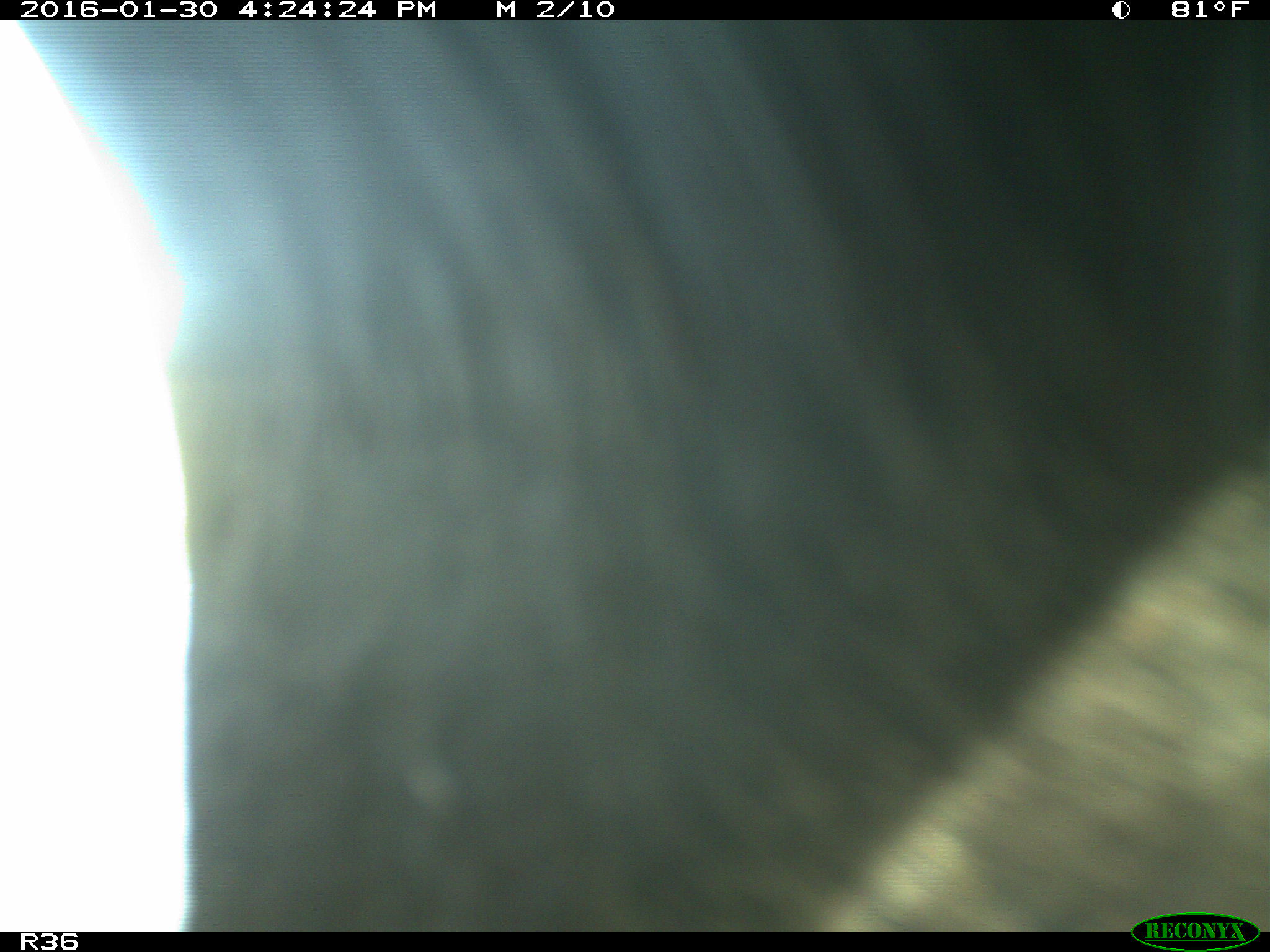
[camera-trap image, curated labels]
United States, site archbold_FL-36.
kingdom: Animalia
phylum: Chordata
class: Mammalia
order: Artiodactyla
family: Bovidae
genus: Bos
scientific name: Bos taurus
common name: domestic cow